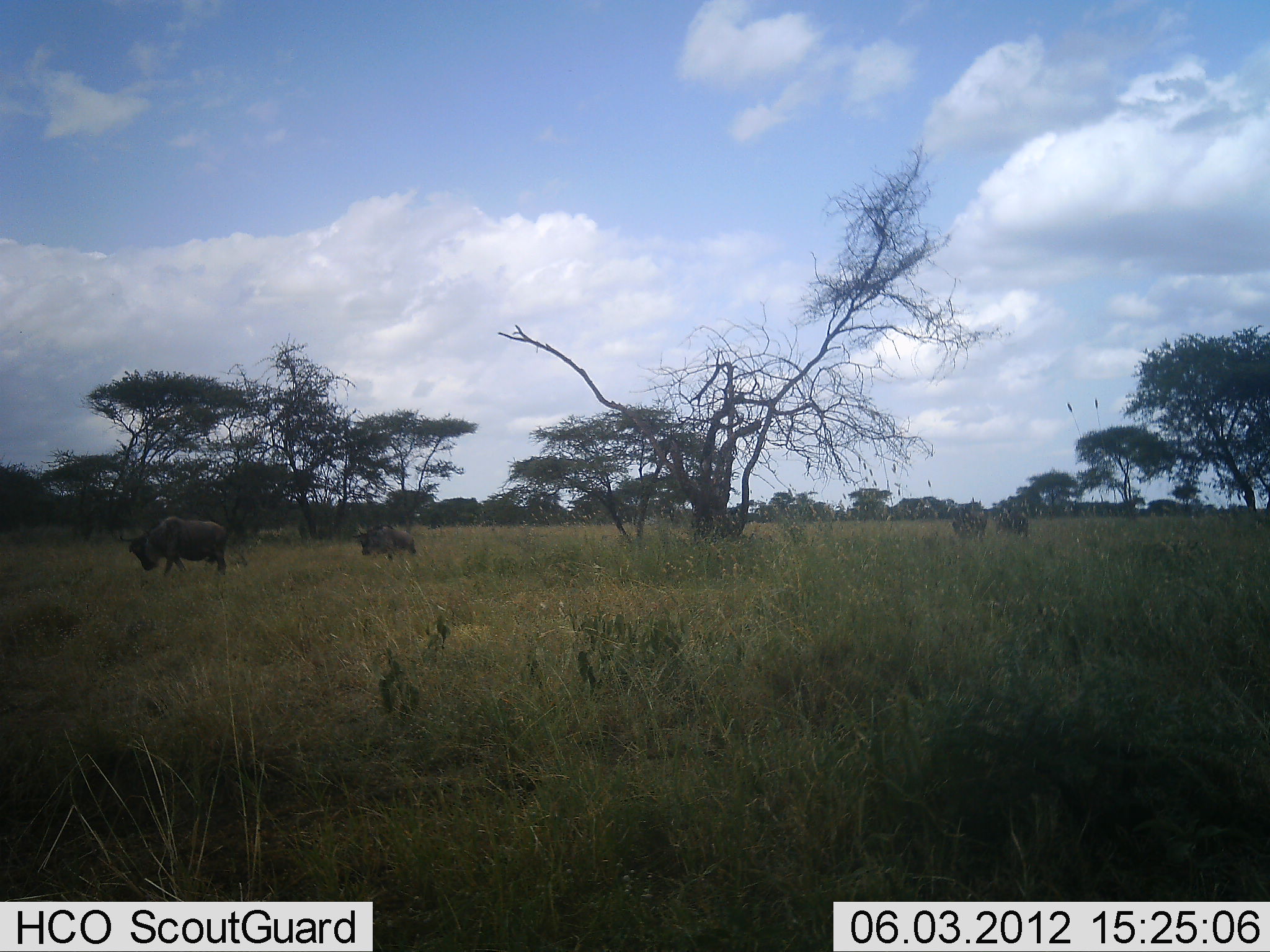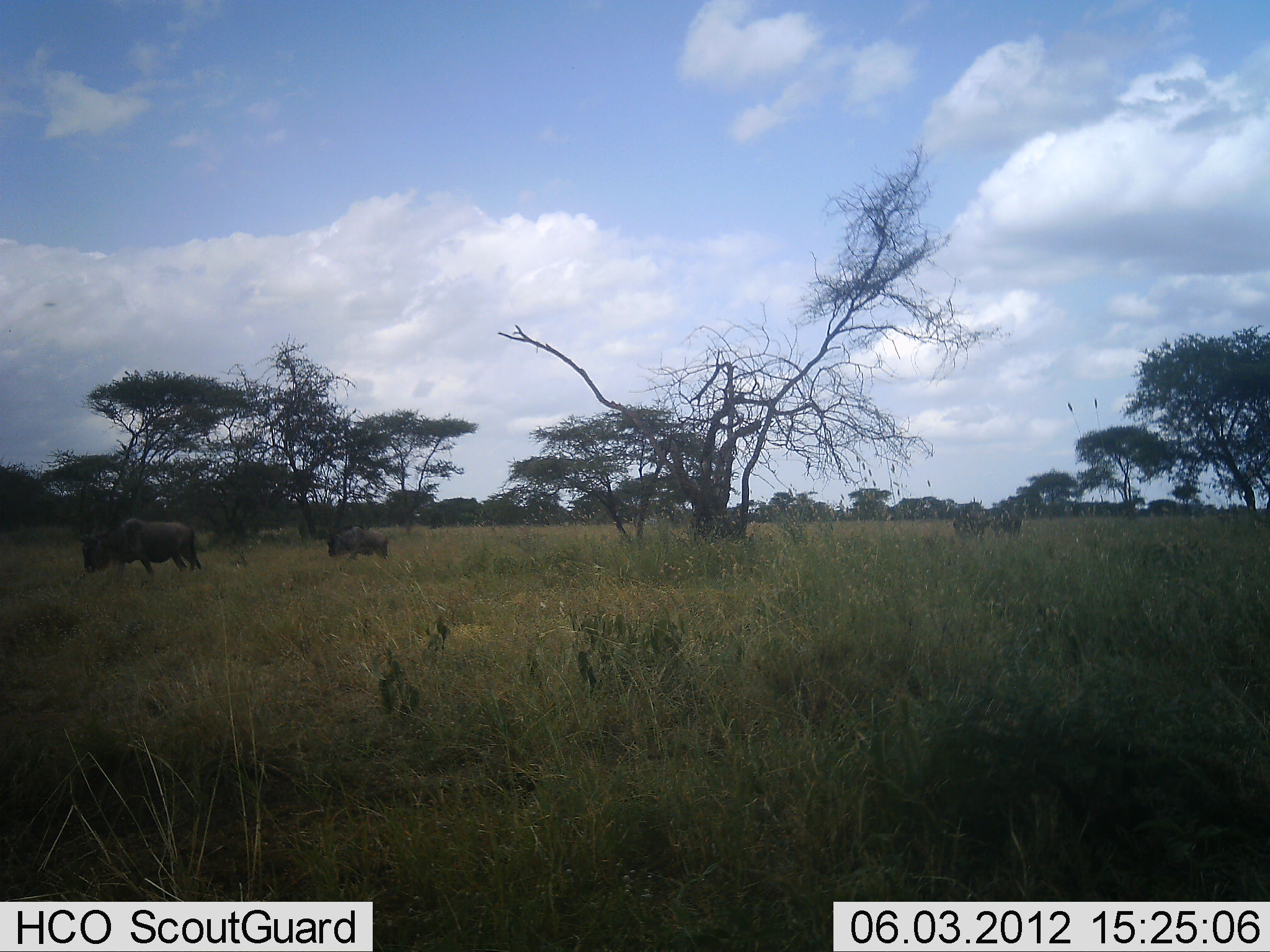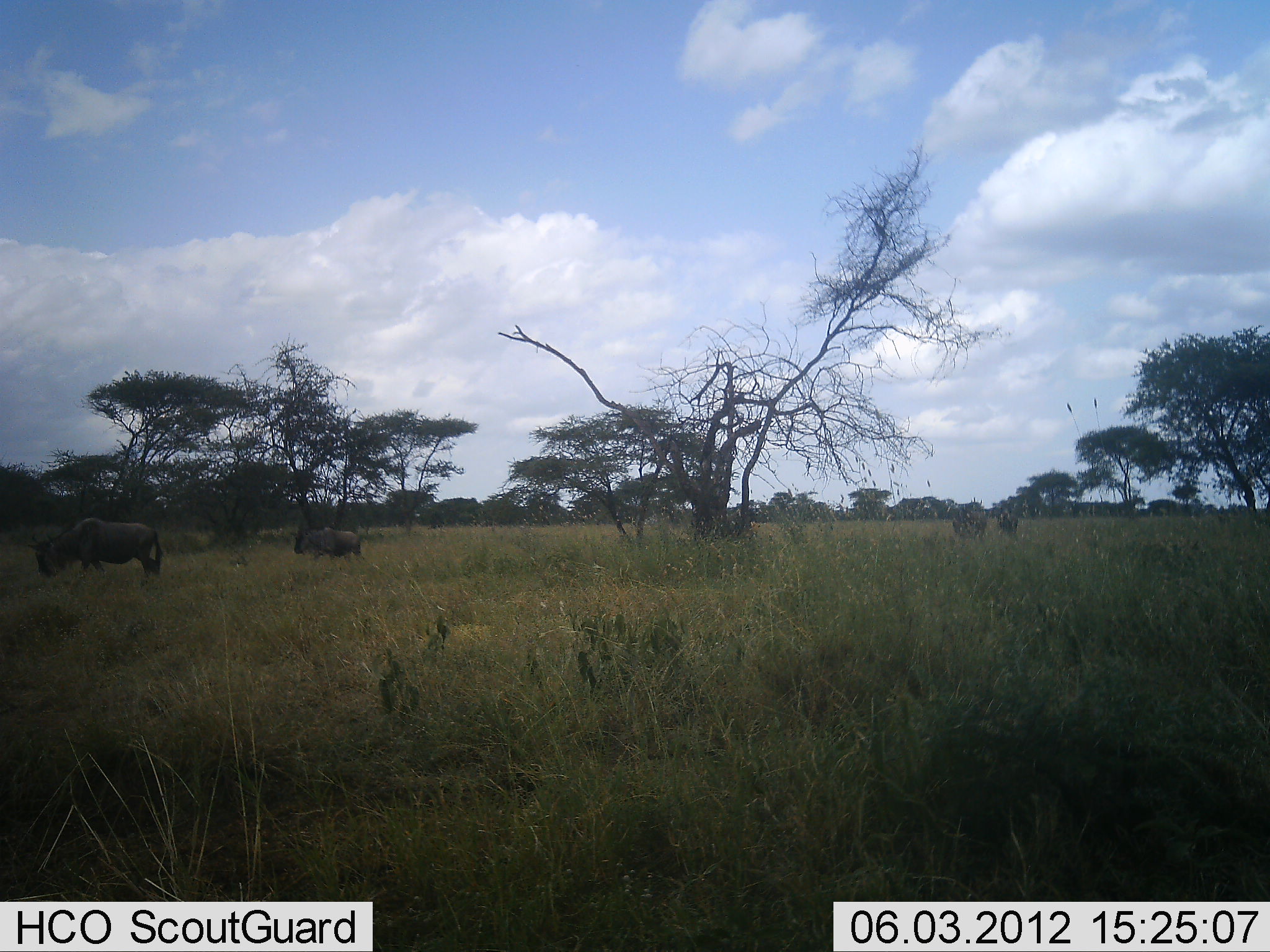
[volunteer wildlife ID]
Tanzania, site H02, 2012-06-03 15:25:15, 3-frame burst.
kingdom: Animalia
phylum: Chordata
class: Mammalia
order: Artiodactyla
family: Bovidae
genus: Connochaetes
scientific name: Connochaetes taurinus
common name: blue wildebeest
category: wildebeest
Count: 4.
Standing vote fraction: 18%.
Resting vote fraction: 0%.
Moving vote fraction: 82%.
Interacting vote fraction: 0%.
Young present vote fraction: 0%.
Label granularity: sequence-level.